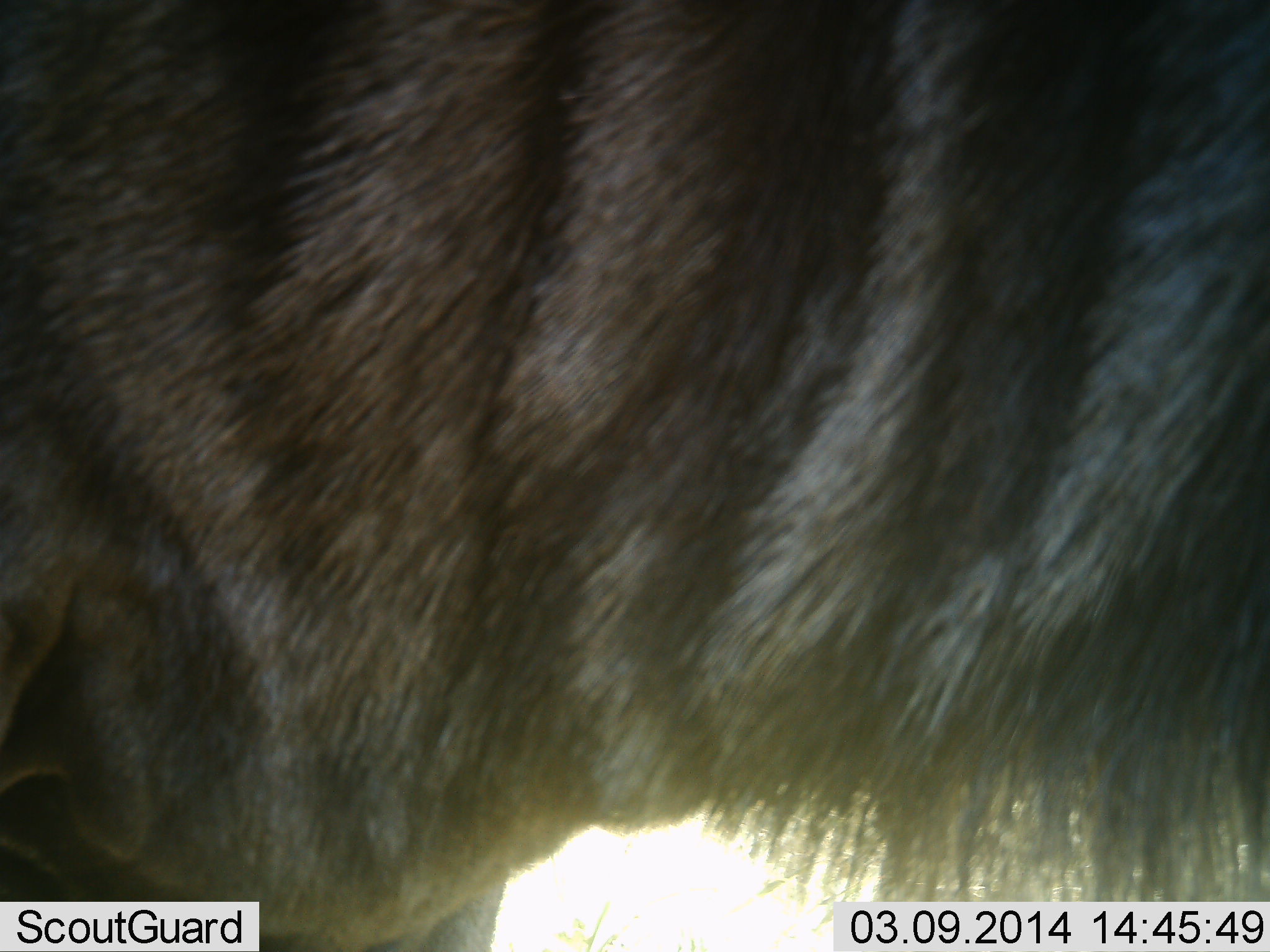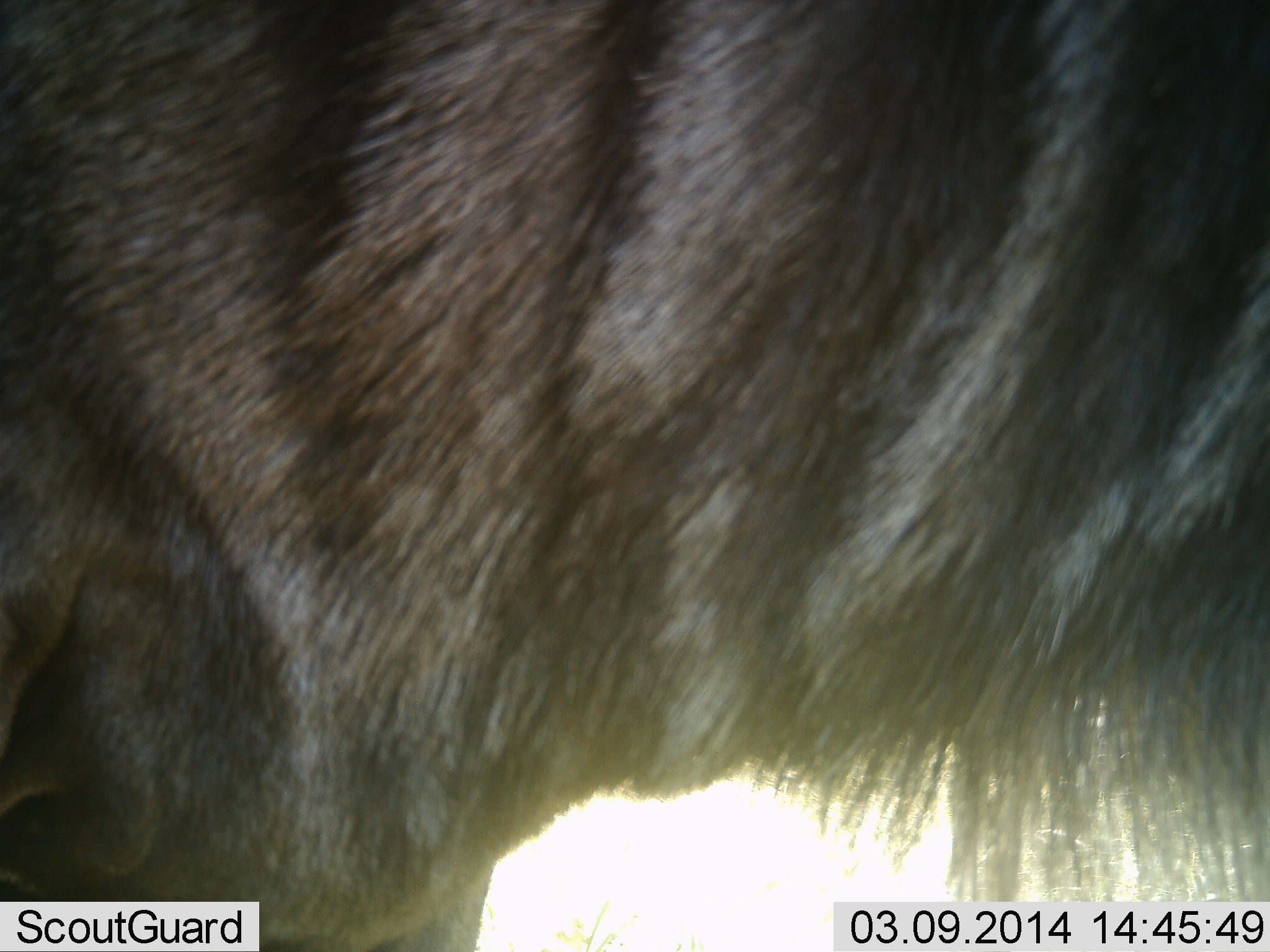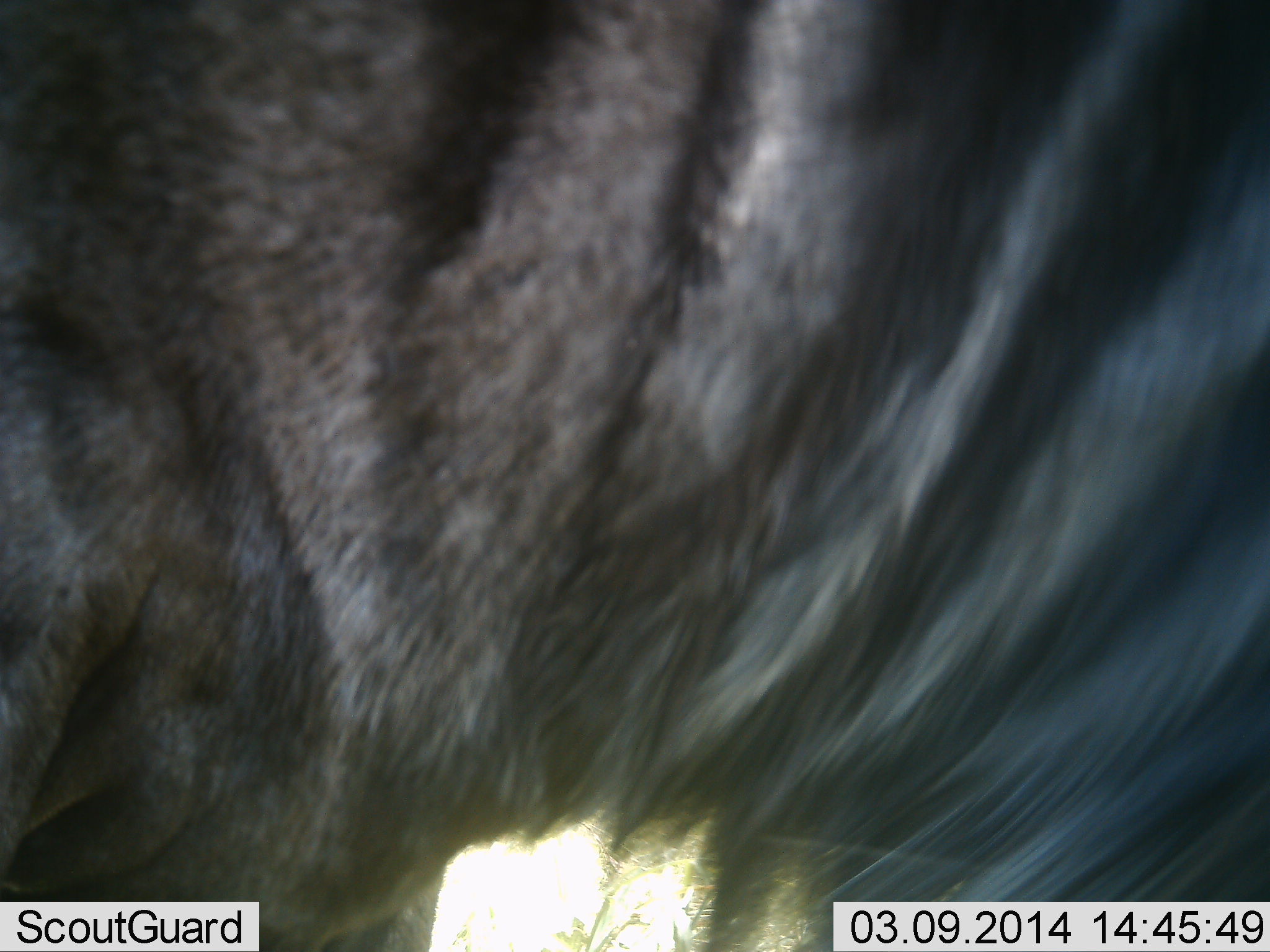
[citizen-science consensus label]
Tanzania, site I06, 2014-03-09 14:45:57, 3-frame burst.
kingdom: Animalia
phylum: Chordata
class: Mammalia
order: Artiodactyla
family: Bovidae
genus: Connochaetes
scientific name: Connochaetes taurinus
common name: blue wildebeest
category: wildebeest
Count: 1.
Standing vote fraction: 80%.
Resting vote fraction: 0%.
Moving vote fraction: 0%.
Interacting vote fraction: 10%.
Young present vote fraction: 0%.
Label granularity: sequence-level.